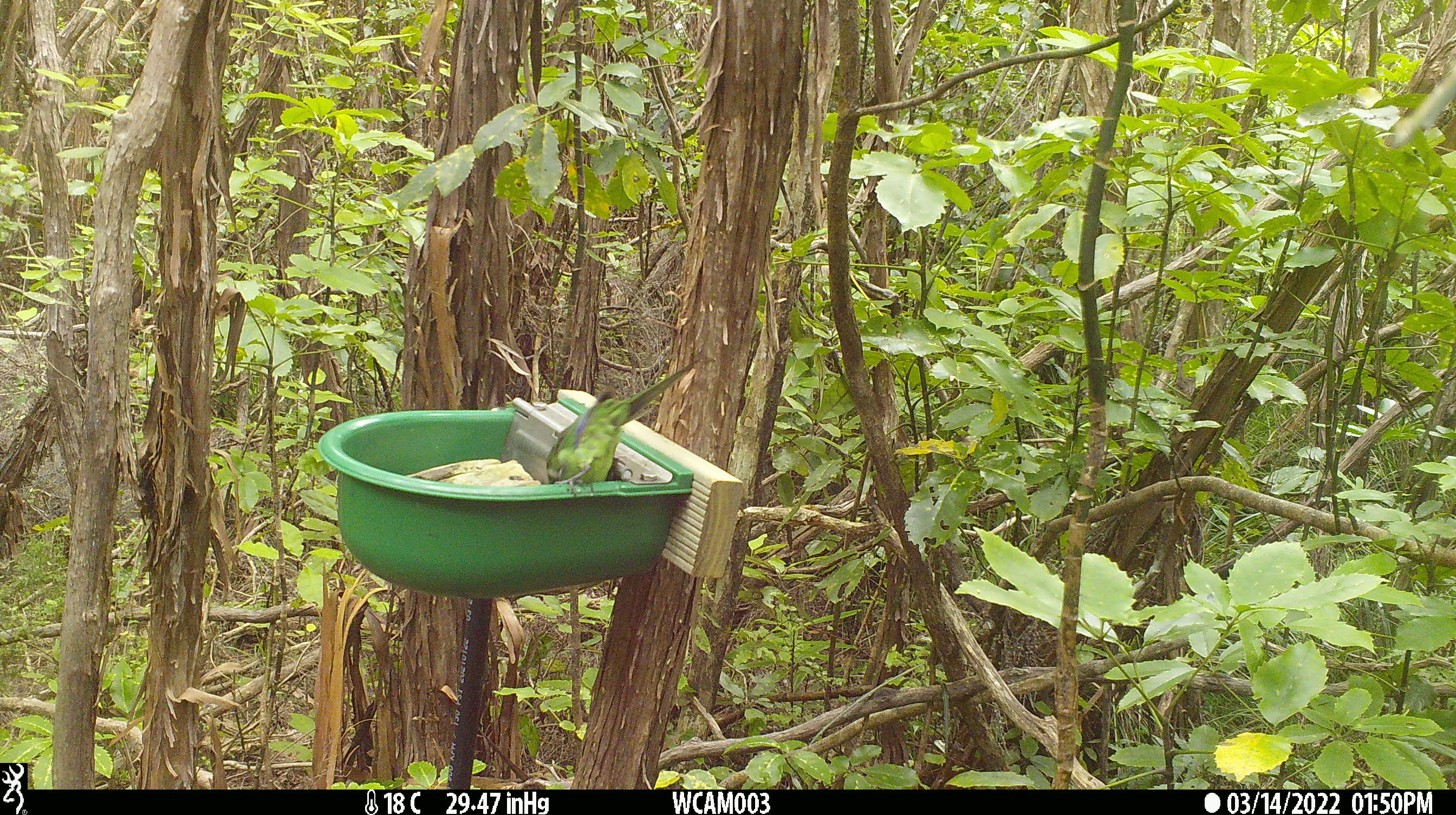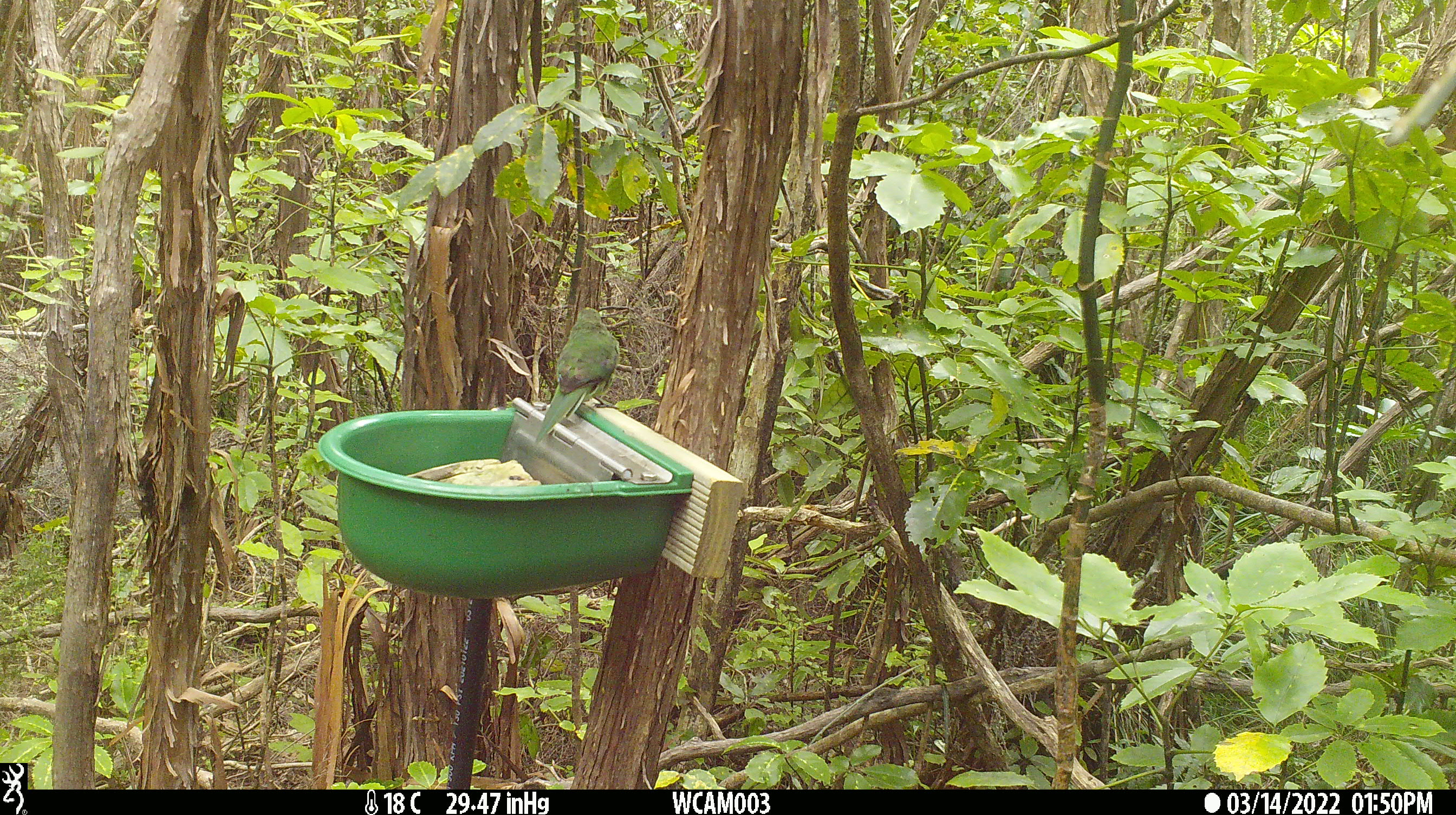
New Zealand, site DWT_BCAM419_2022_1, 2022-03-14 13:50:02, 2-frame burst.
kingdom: Animalia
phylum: Chordata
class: Aves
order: Psittaciformes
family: Psittaculidae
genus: Cyanoramphus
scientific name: Cyanoramphus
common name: parakeet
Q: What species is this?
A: Parakeet (Cyanoramphus).